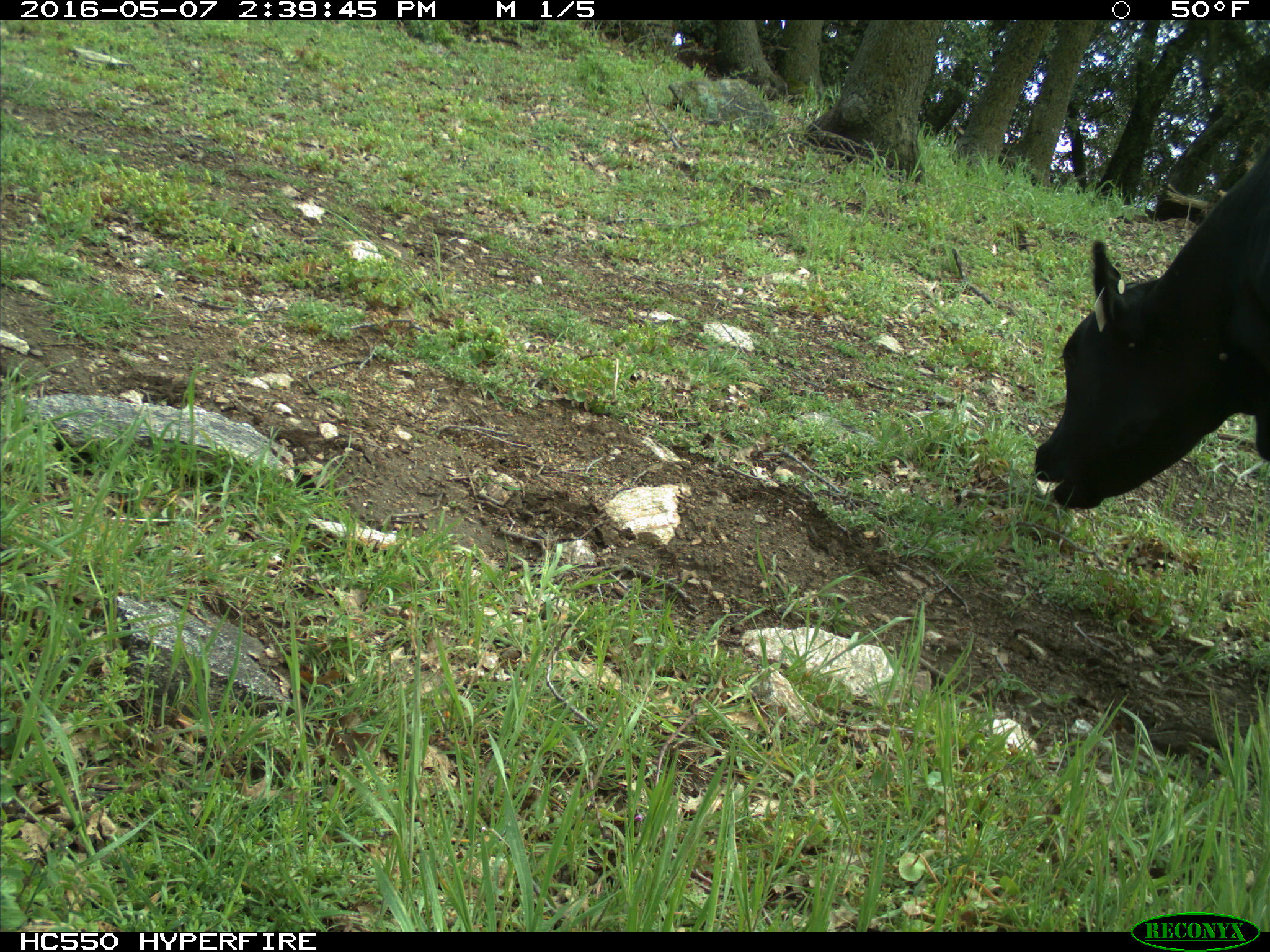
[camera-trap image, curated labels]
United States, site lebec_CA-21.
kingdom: Animalia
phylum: Chordata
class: Mammalia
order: Artiodactyla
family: Bovidae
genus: Bos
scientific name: Bos taurus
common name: domestic cow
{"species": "Bos taurus (domestic cow)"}